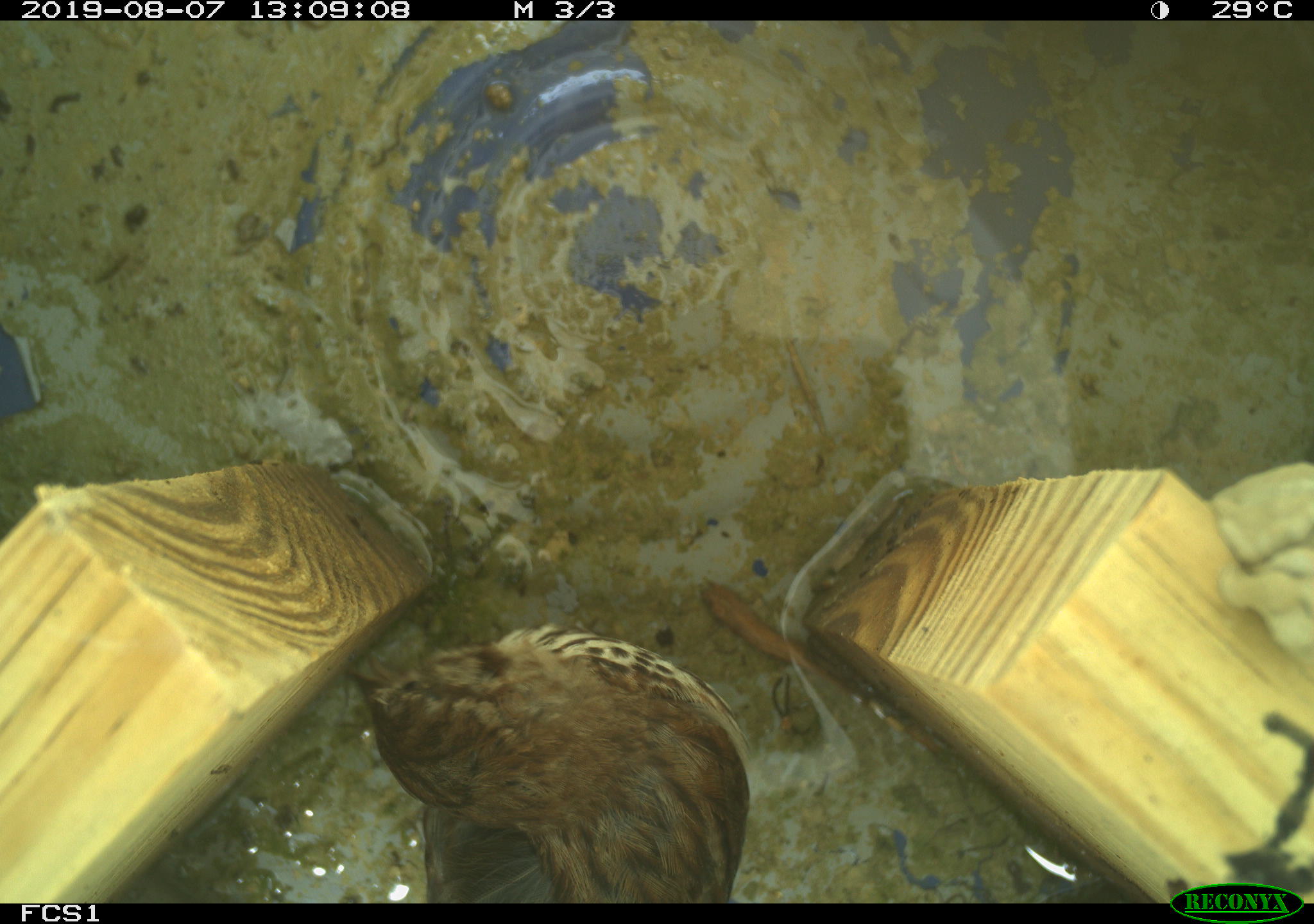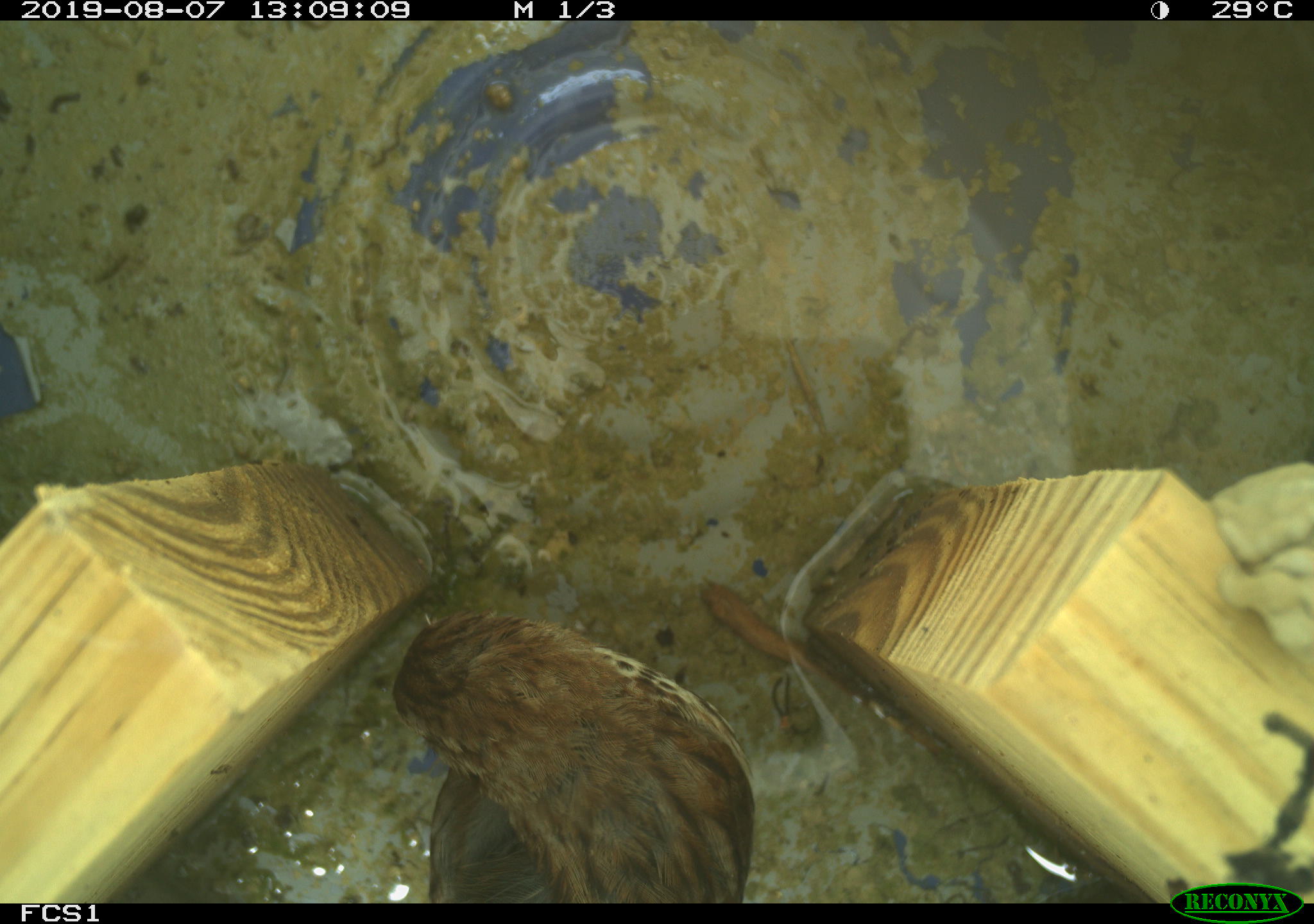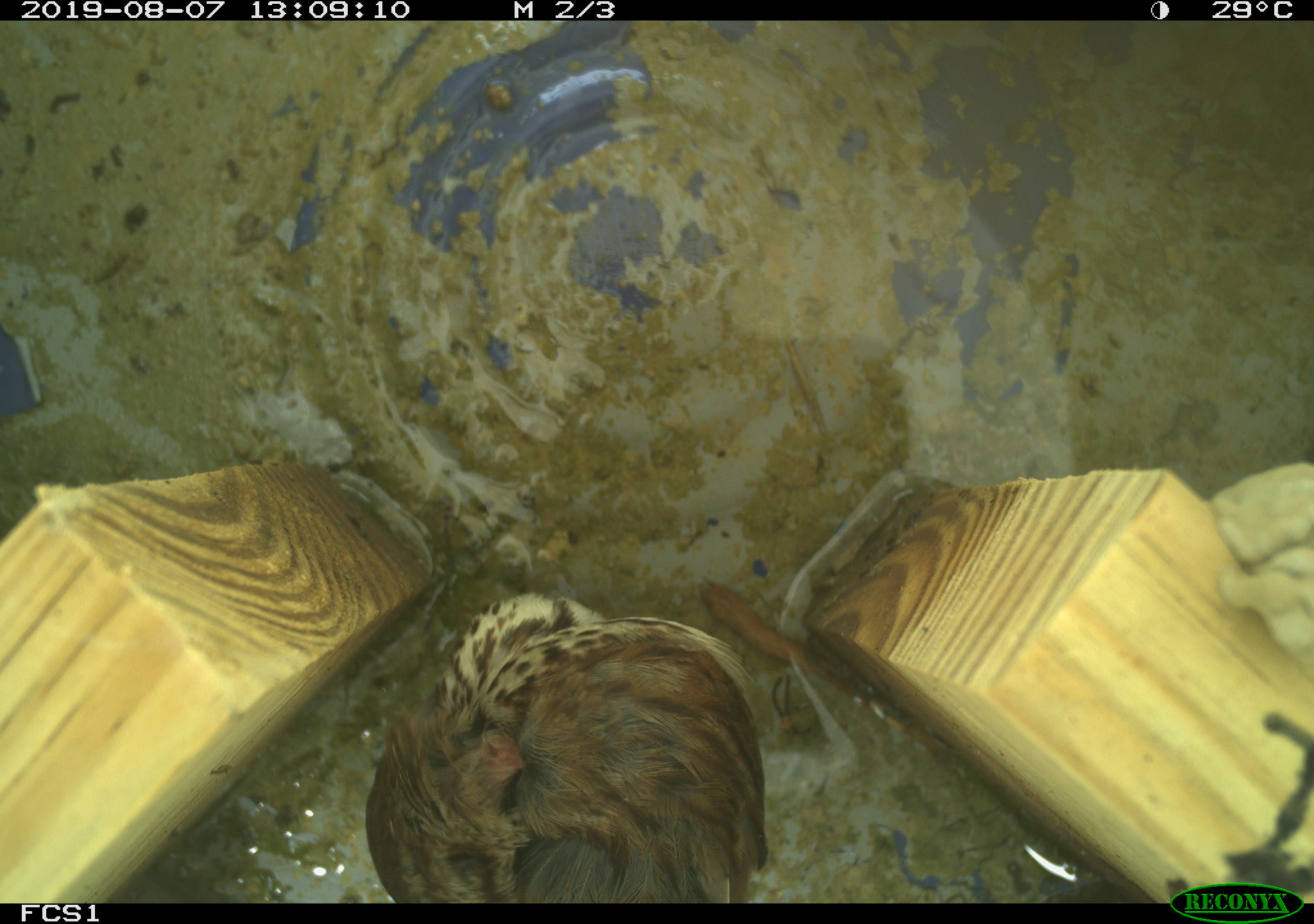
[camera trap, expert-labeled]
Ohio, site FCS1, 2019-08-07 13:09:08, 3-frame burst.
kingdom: Animalia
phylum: Chordata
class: Aves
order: Passeriformes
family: Passerellidae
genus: Melospiza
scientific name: Melospiza melodia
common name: song sparrow